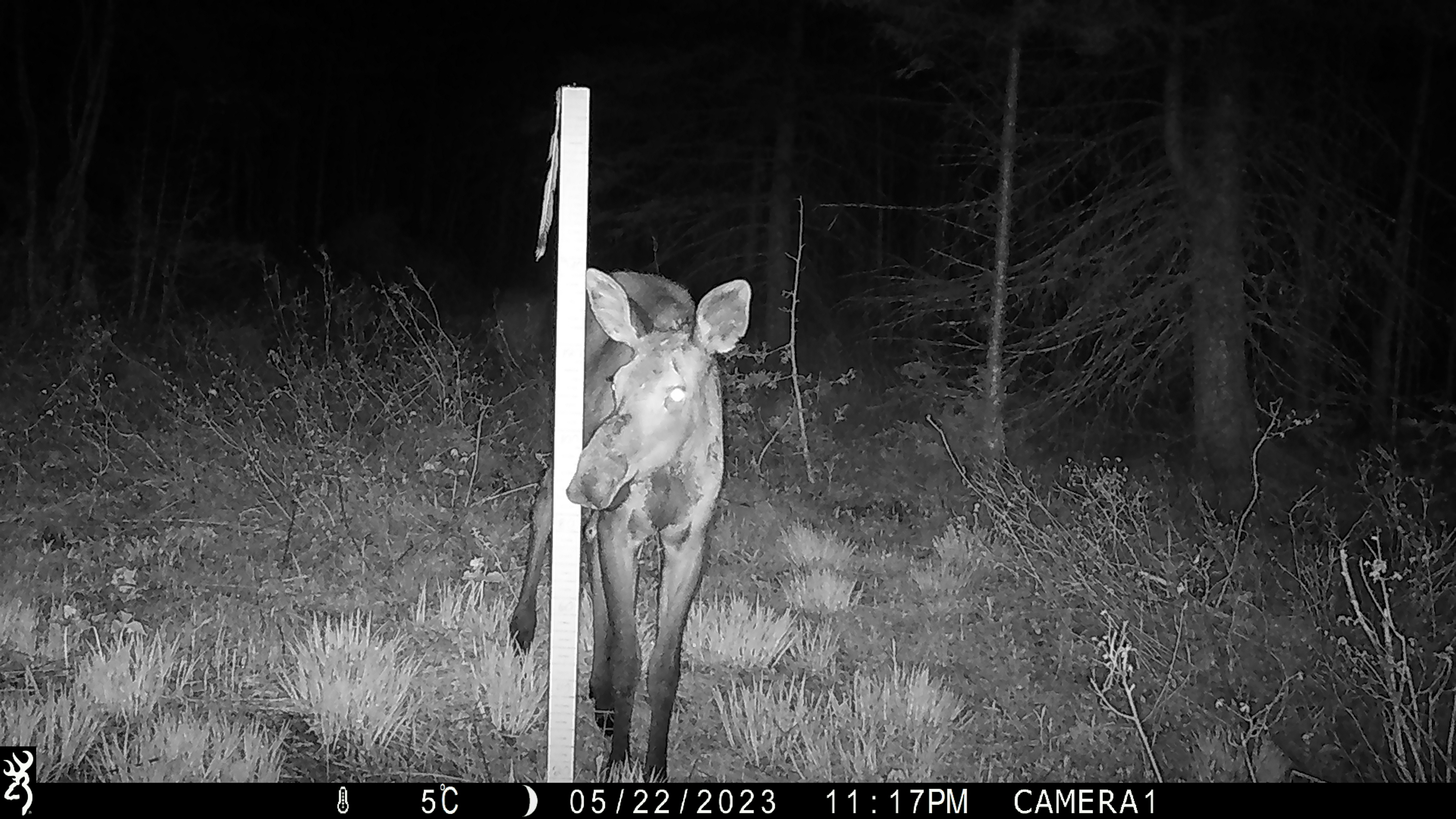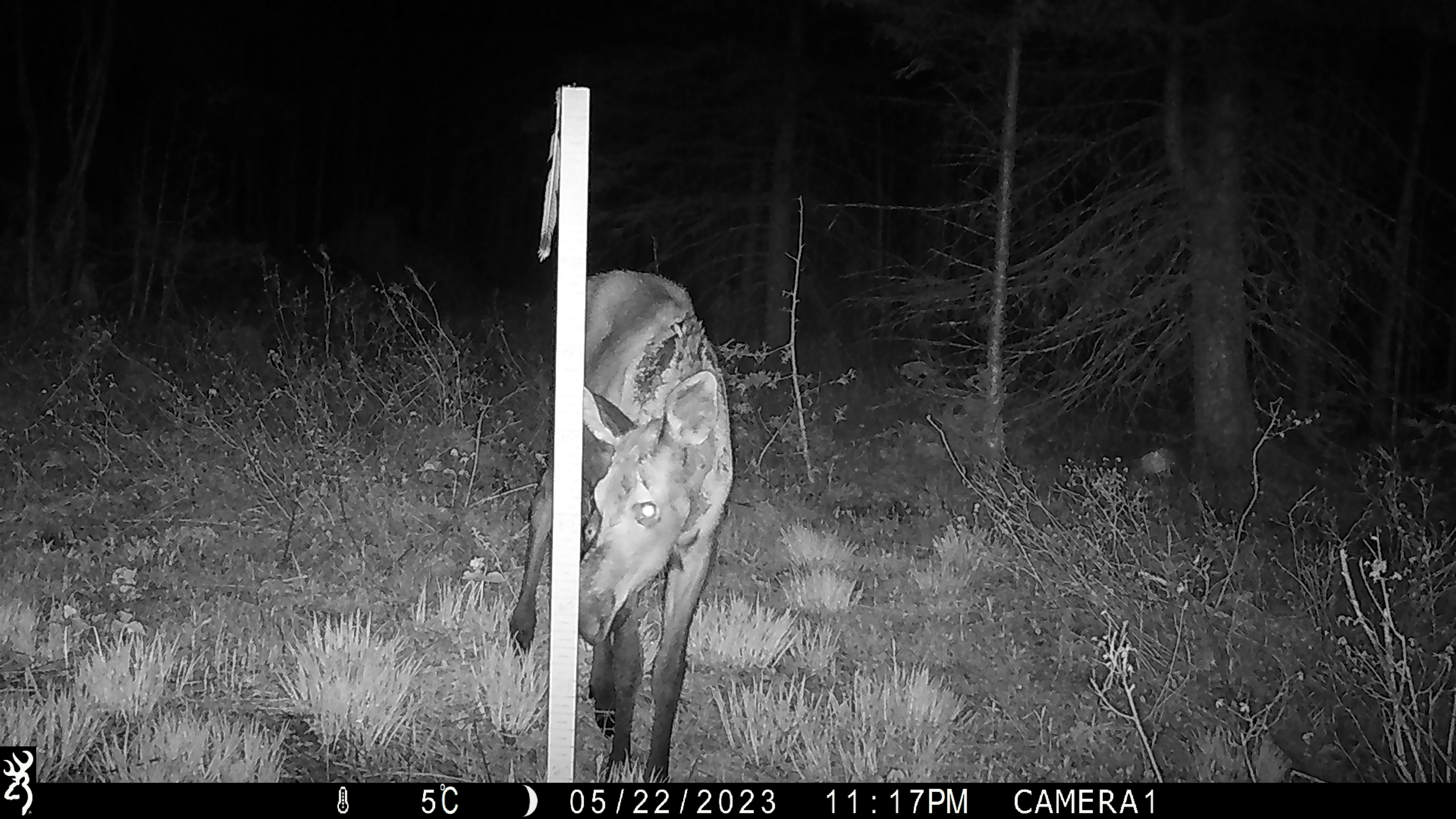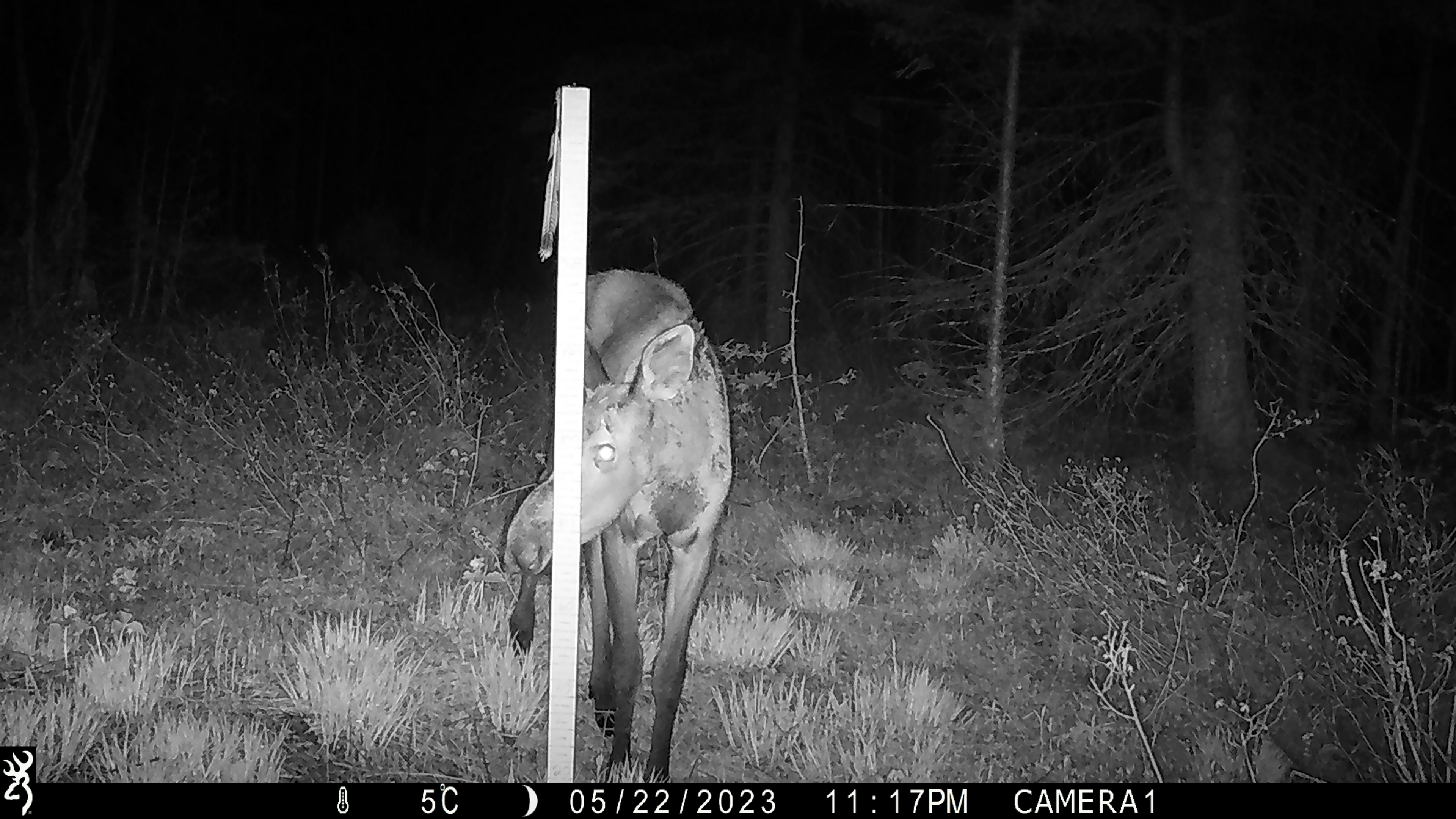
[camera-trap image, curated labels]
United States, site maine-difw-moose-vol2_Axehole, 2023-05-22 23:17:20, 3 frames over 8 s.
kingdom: Animalia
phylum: Chordata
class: Mammalia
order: Artiodactyla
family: Cervidae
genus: Alces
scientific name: Alces alces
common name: moose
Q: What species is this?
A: Moose (Alces alces).